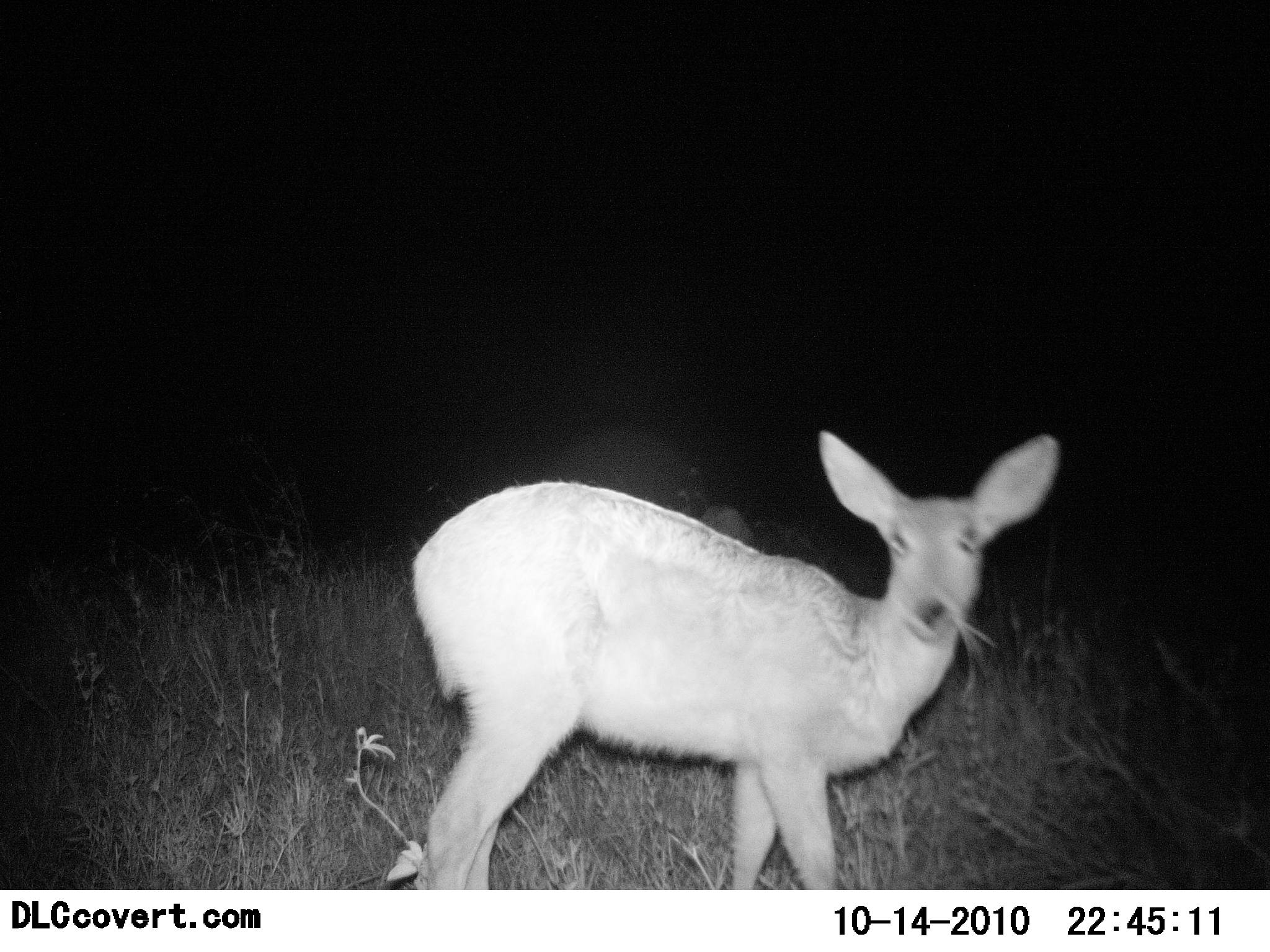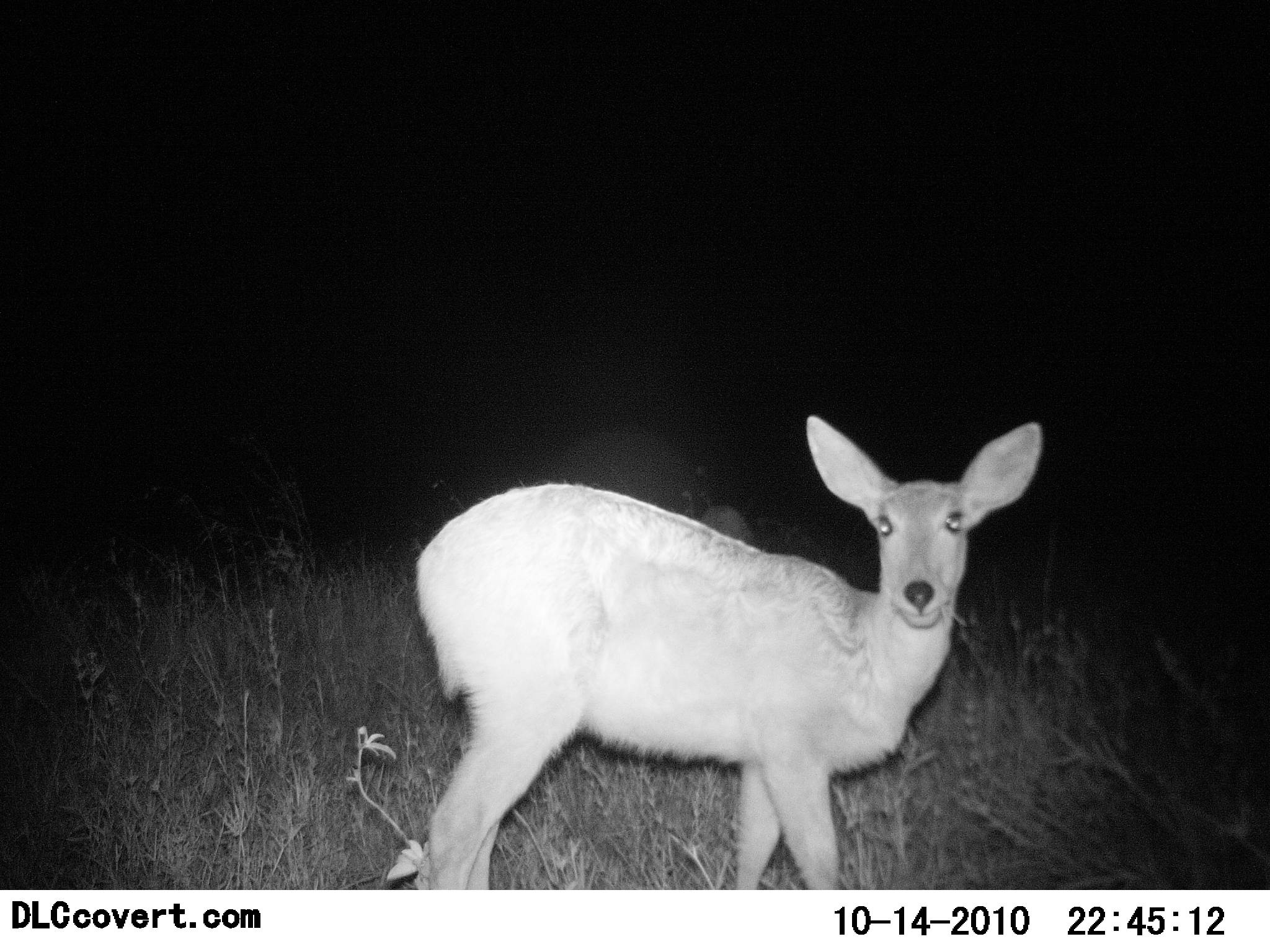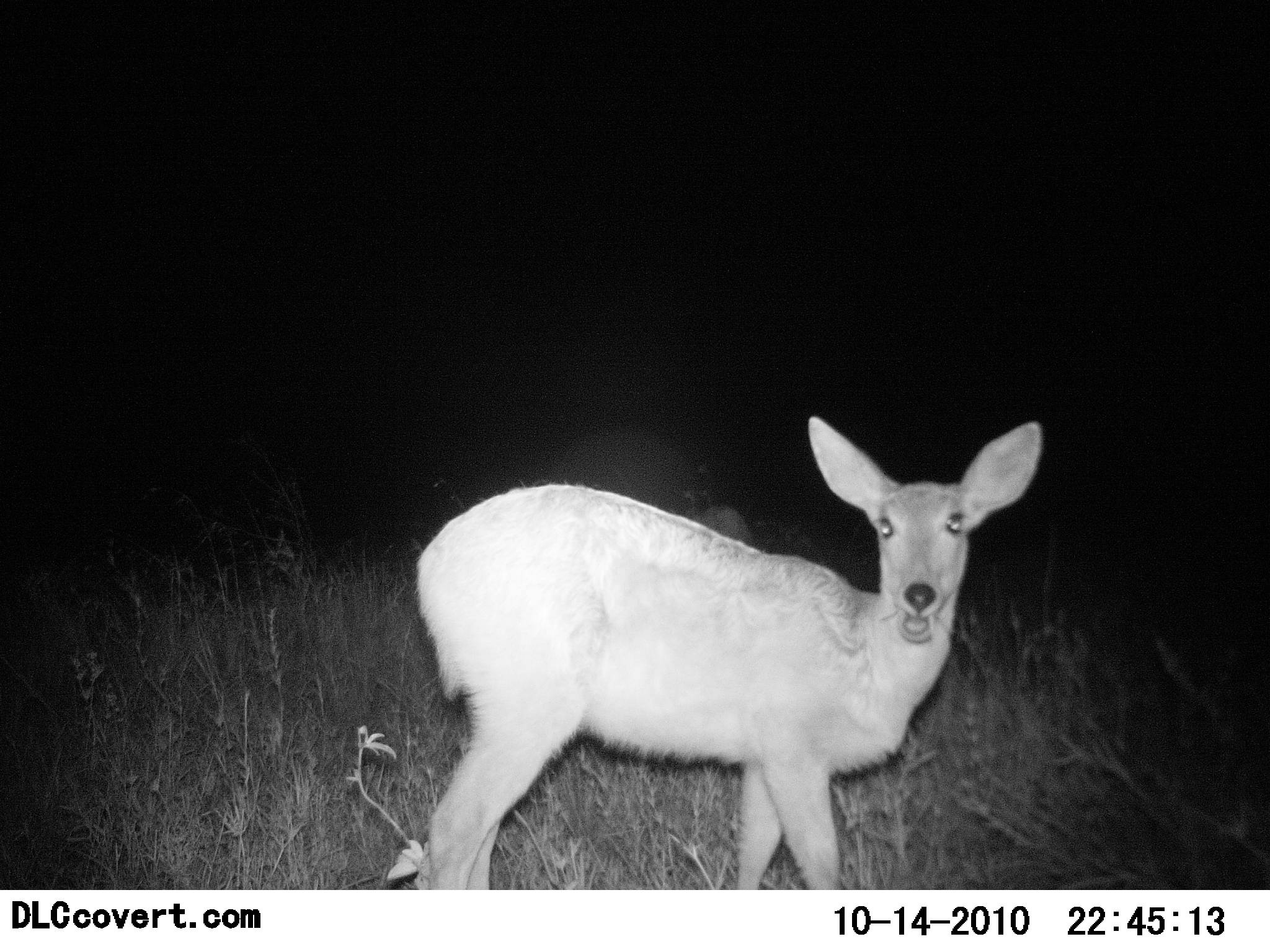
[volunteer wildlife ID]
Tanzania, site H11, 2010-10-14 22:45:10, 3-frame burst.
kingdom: Animalia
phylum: Chordata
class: Mammalia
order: Artiodactyla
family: Bovidae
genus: Redunca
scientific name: Redunca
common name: reedbuck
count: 1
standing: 82%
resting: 0%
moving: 0%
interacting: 0%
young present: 0%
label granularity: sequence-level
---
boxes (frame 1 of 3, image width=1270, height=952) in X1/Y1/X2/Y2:
animal: 404/430/1058/891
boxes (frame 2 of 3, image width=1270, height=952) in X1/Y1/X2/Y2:
animal: 413/414/1047/890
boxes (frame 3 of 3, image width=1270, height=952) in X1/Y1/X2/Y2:
animal: 409/414/1042/890